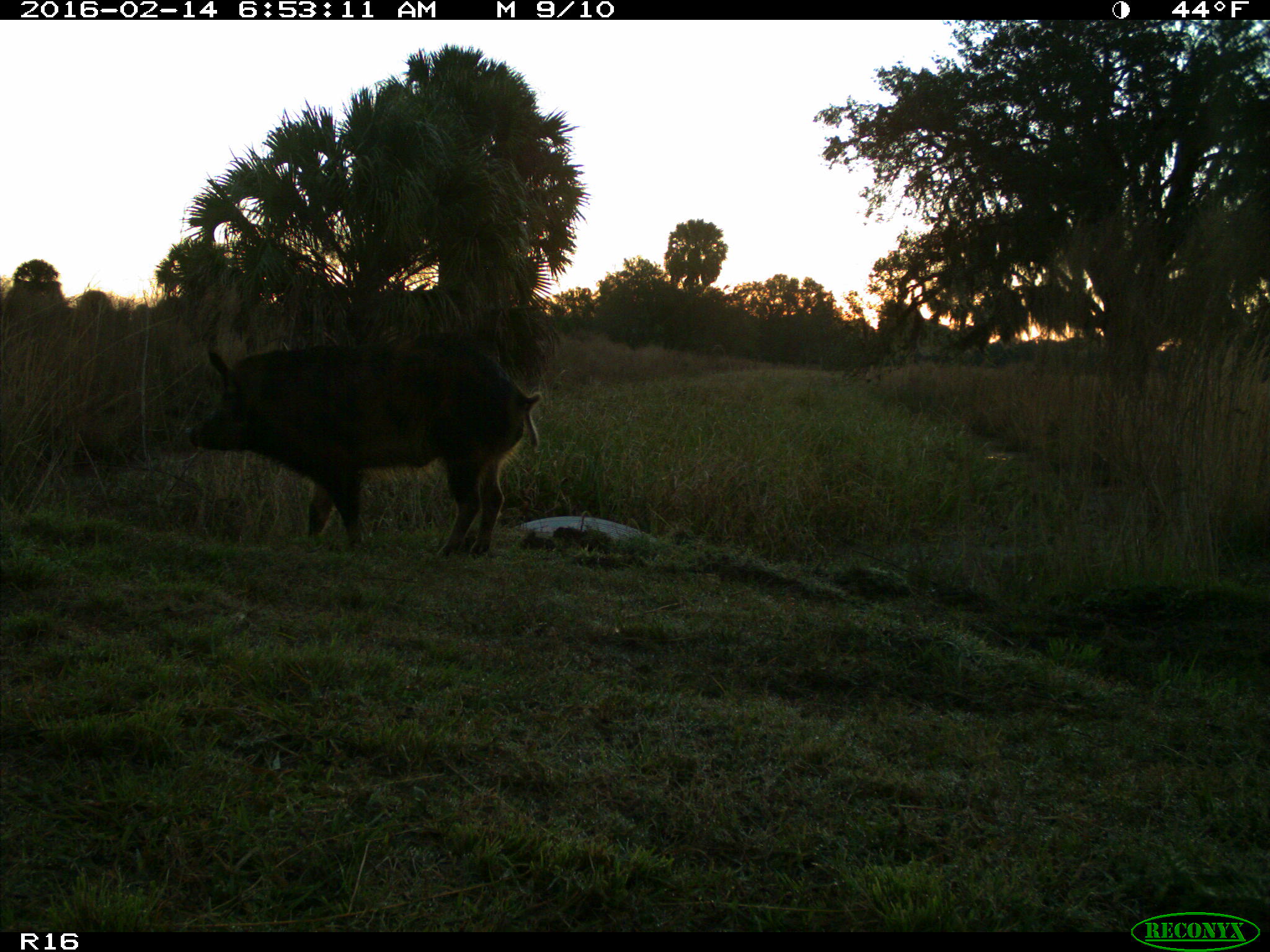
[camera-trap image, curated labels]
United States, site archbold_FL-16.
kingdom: Animalia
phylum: Chordata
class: Mammalia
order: Artiodactyla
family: Suidae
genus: Sus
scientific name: Sus scrofa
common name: wild boar